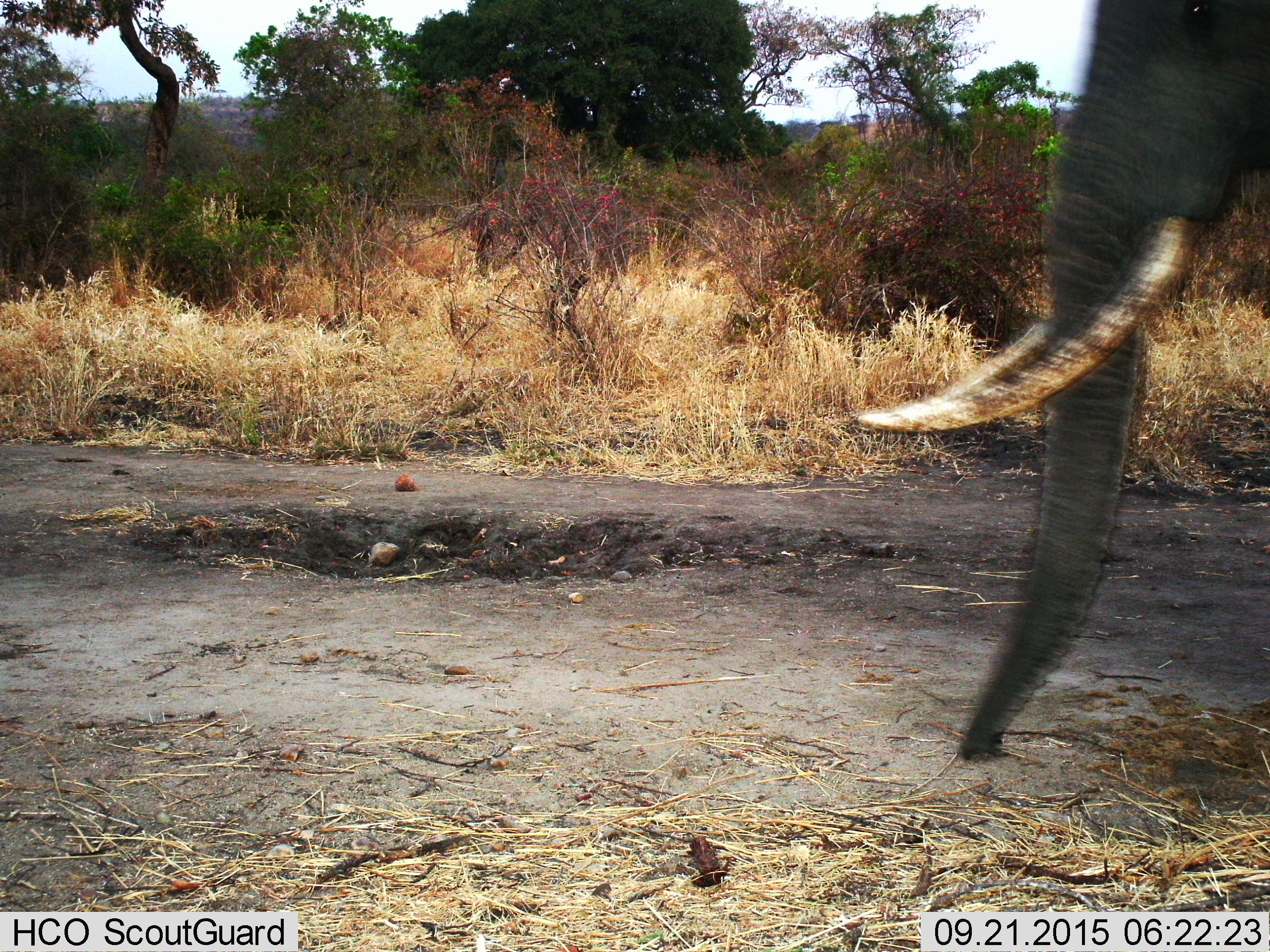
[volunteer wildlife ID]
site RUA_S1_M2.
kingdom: Animalia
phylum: Chordata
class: Mammalia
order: Proboscidea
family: Elephantidae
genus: Loxodonta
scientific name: Loxodonta africana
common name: african bush elephant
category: elephant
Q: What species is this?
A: Elephant (african bush elephant) (Loxodonta africana).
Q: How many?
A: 1.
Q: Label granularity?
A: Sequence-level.